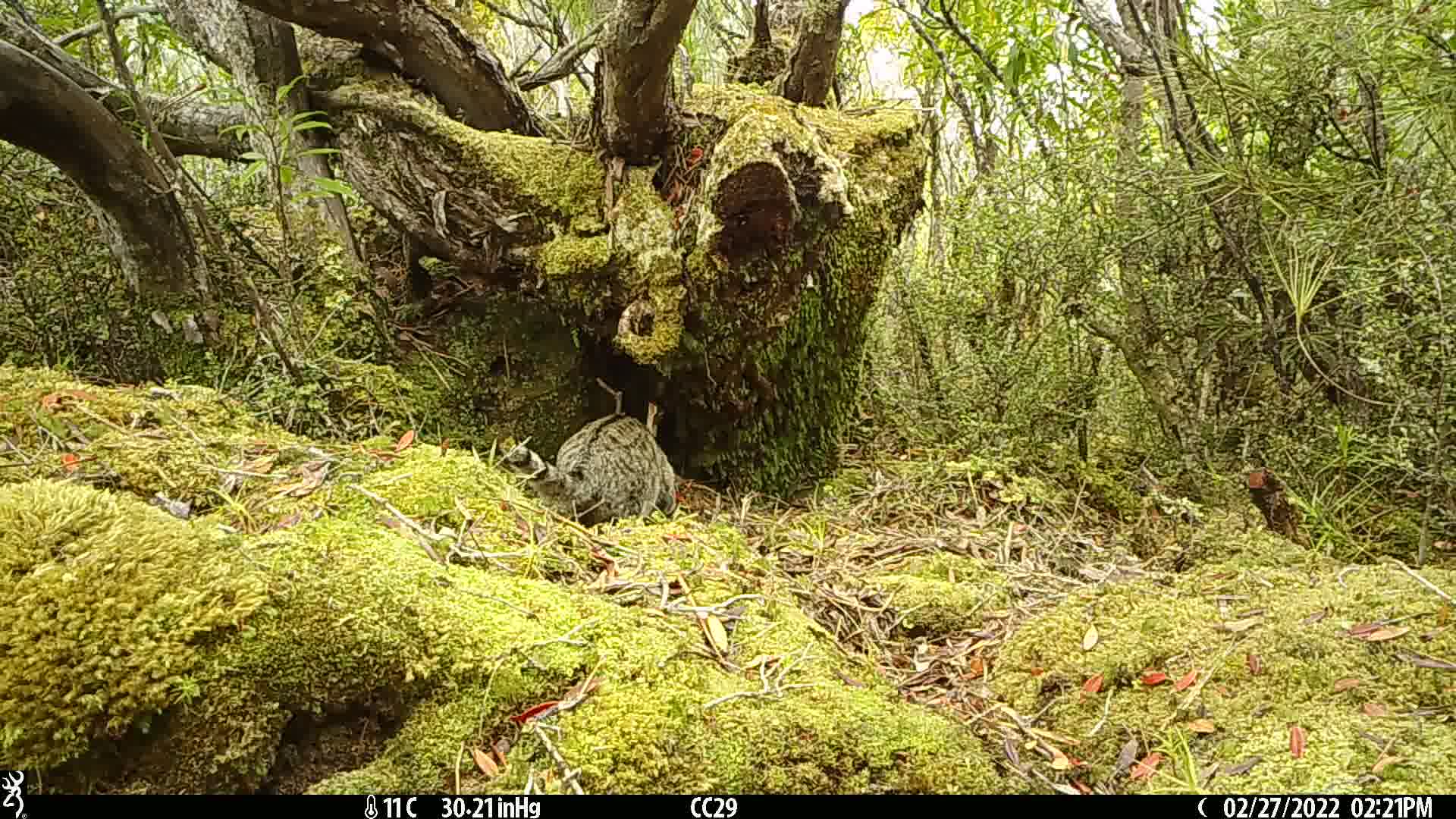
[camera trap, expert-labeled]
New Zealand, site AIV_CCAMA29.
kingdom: Animalia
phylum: Chordata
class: Mammalia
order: Carnivora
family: Felidae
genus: Felis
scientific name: Felis catus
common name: domestic cat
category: cat